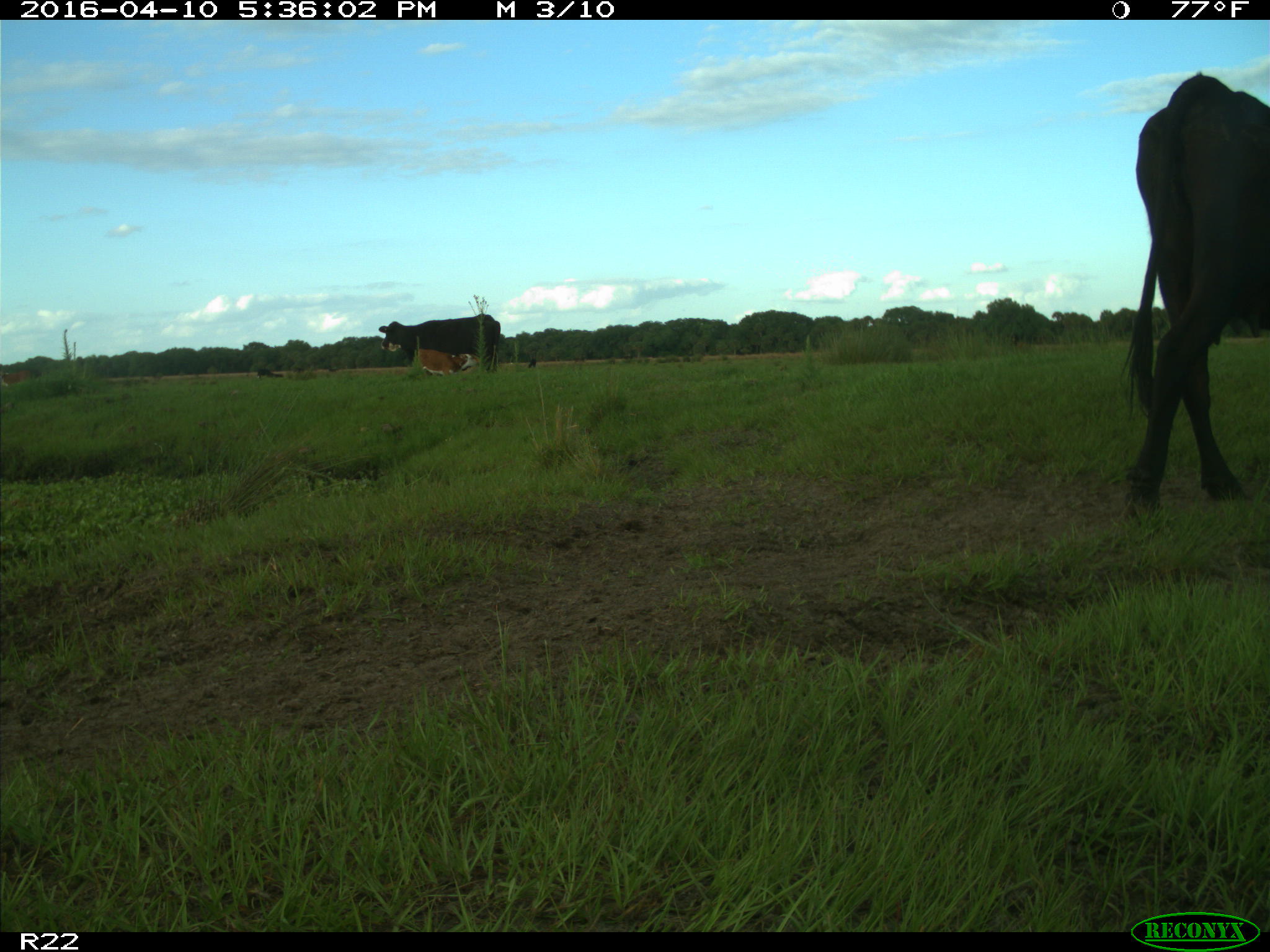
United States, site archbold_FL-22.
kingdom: Animalia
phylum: Chordata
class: Mammalia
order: Artiodactyla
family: Bovidae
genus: Bos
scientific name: Bos taurus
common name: domestic cow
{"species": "Bos taurus (domestic cow)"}